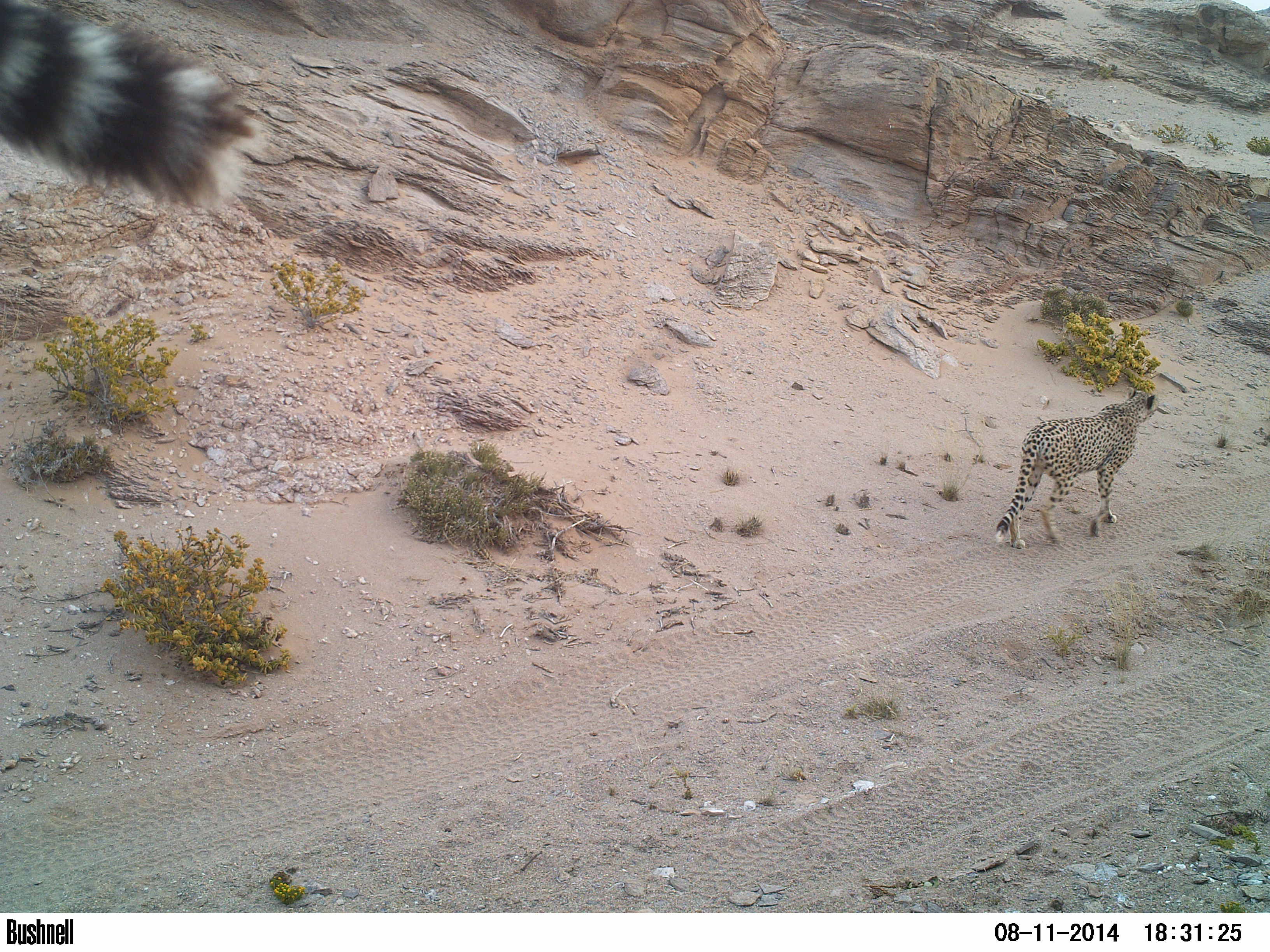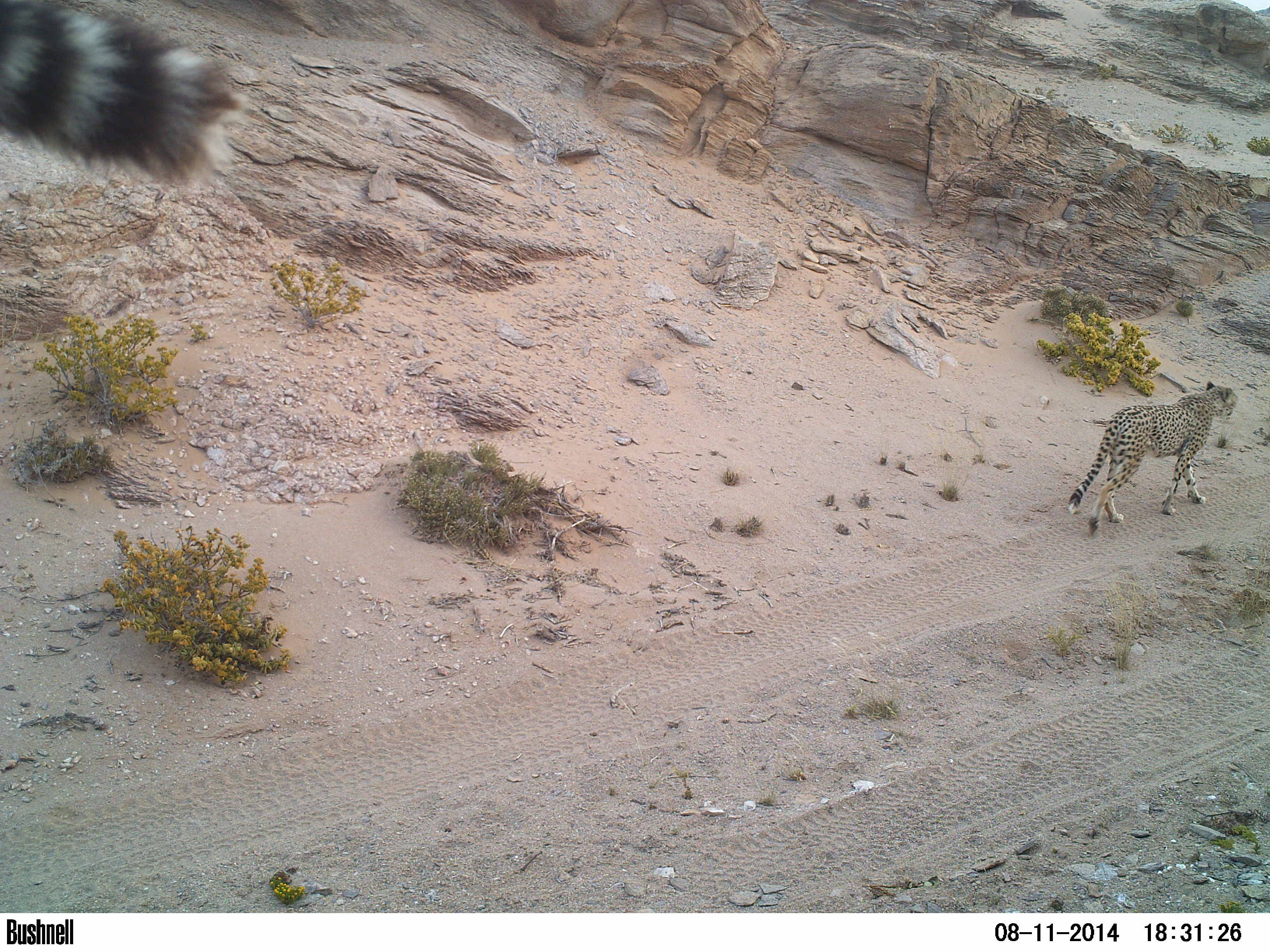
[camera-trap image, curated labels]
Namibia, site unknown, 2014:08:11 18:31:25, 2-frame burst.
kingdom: Animalia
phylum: Chordata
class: Mammalia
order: Carnivora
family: Felidae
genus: Acinonyx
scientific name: Acinonyx jubatus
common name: cheetah